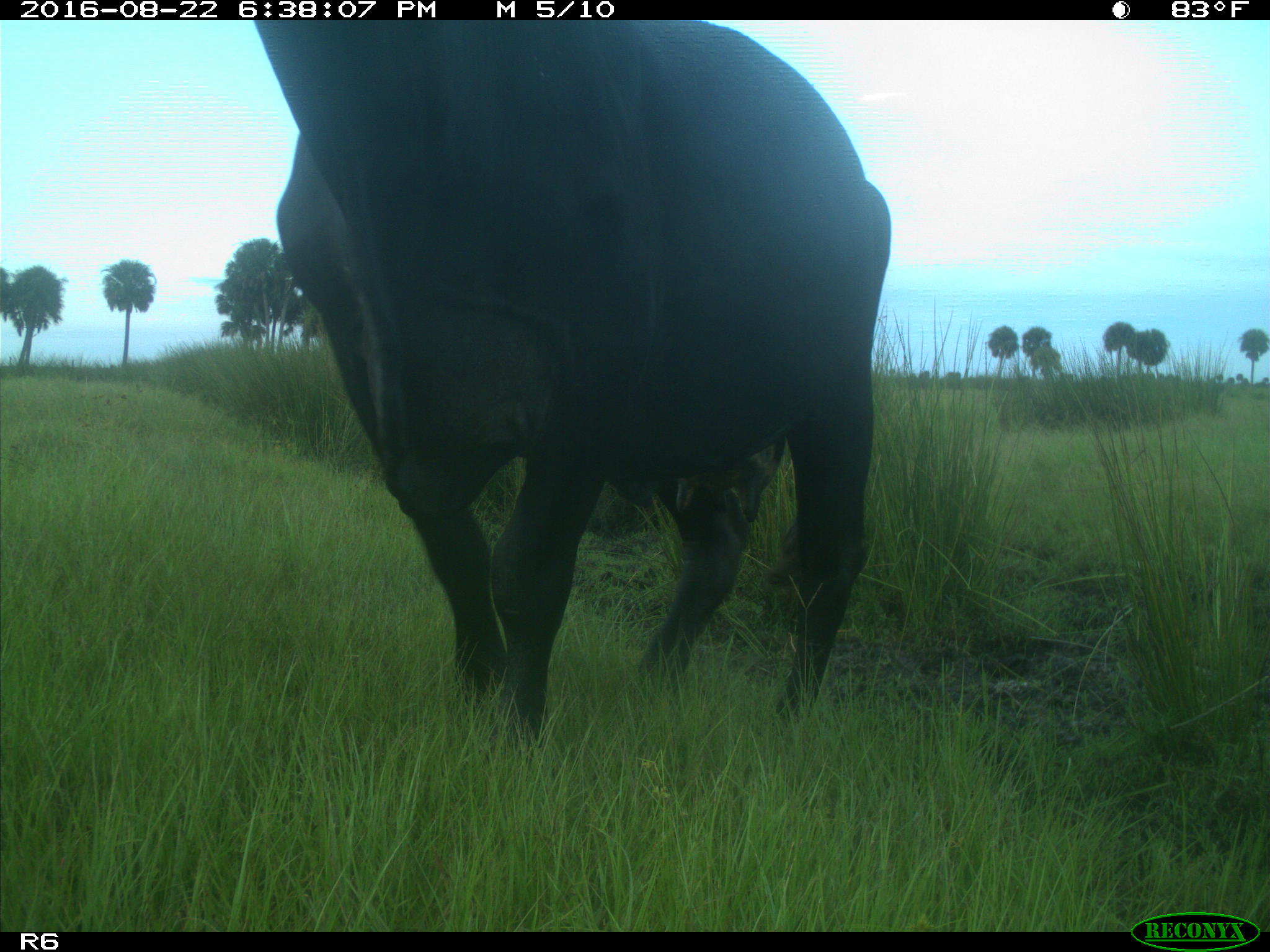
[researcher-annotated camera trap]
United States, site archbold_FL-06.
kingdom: Animalia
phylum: Chordata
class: Mammalia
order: Artiodactyla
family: Bovidae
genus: Bos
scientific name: Bos taurus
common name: domestic cow